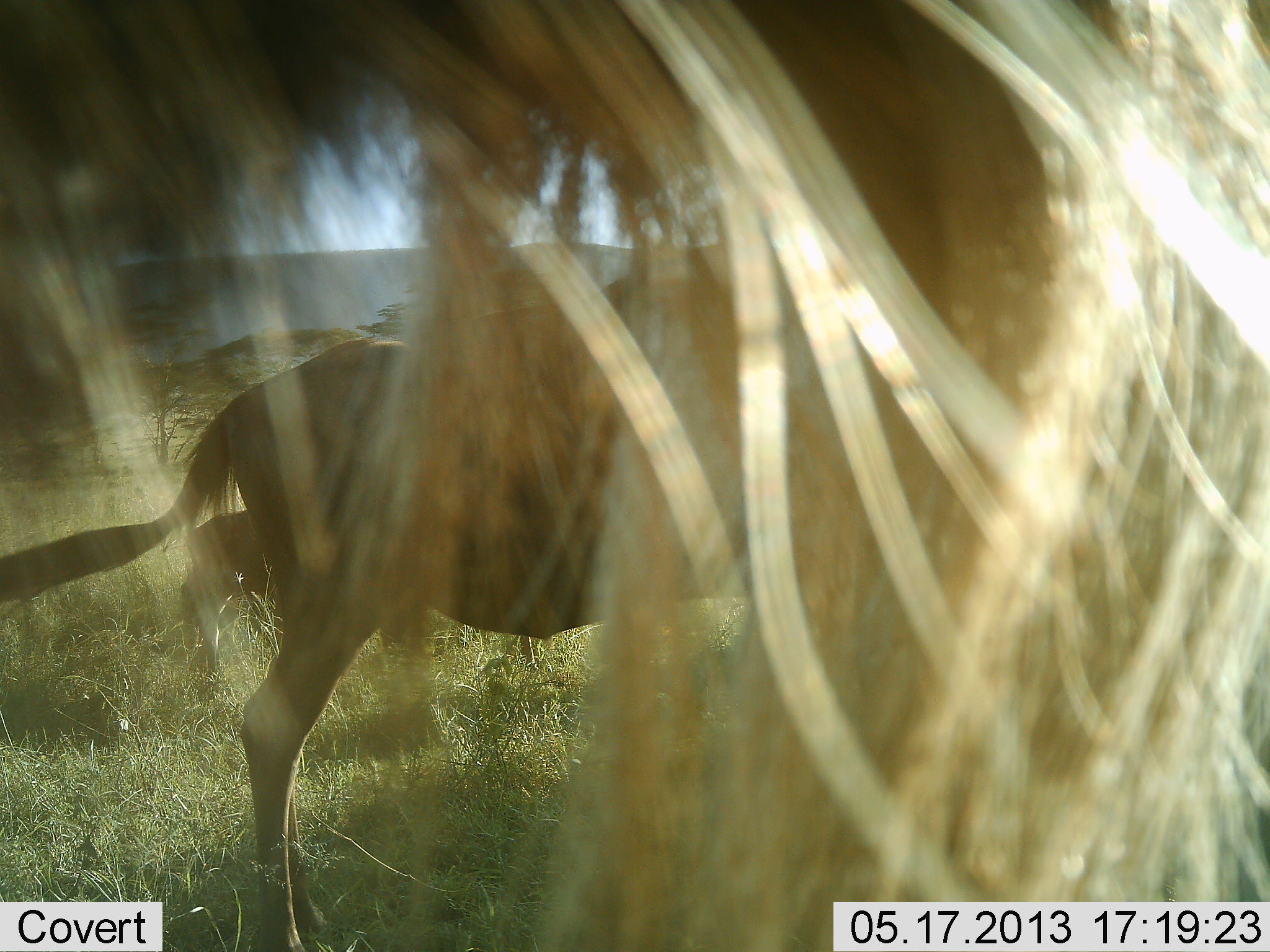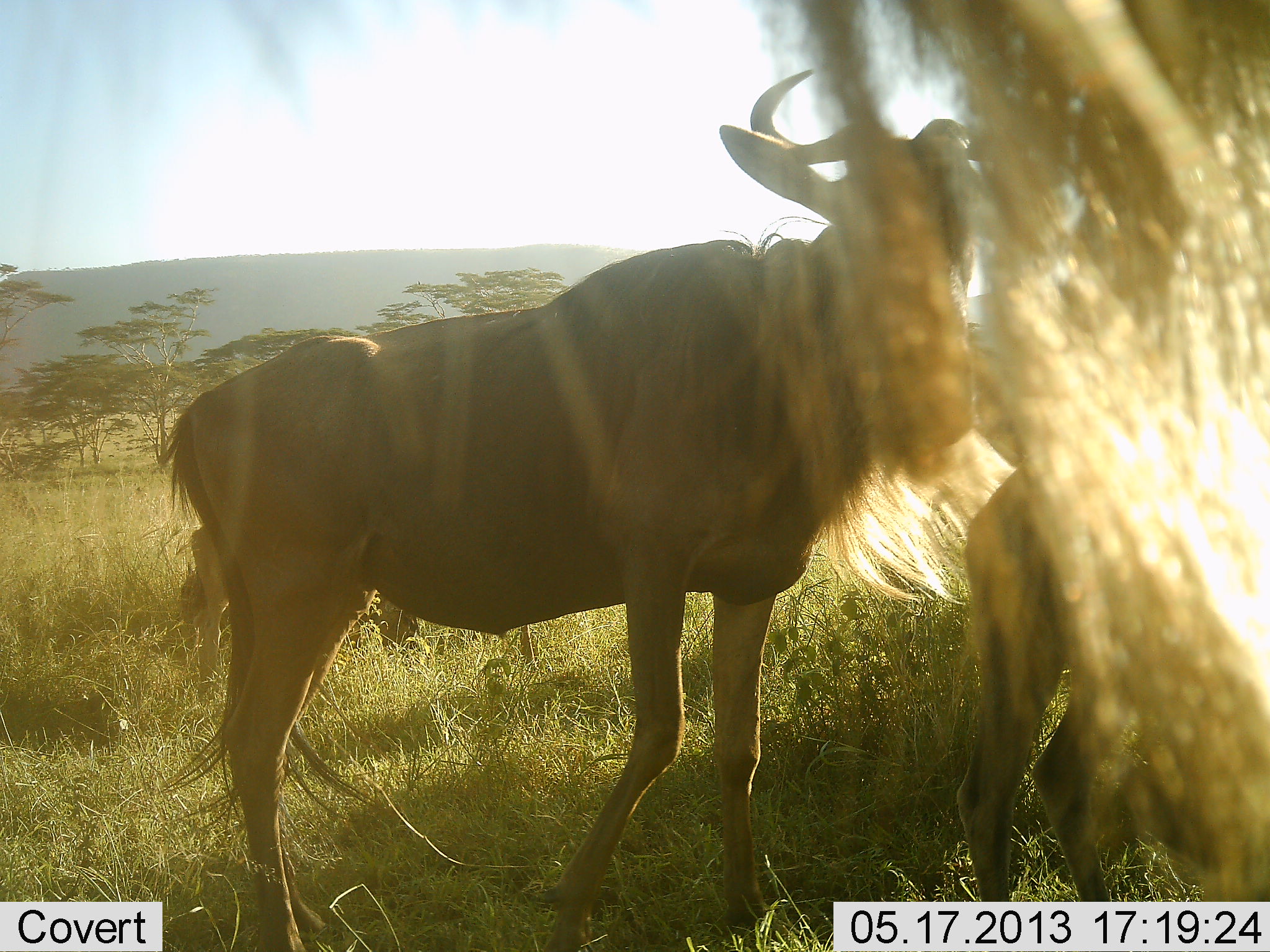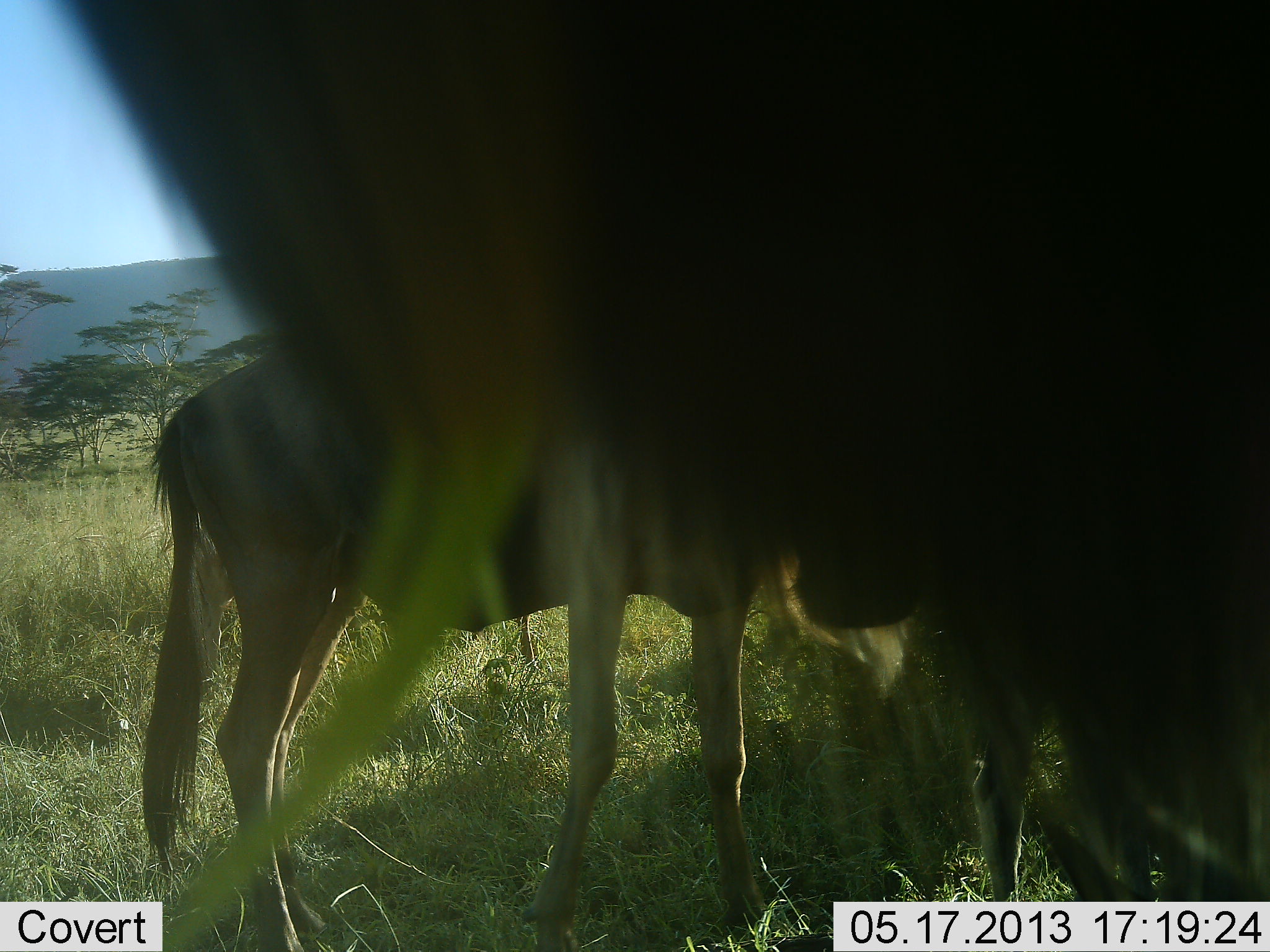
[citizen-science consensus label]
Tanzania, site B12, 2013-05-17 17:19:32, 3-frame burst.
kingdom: Animalia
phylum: Chordata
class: Mammalia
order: Artiodactyla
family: Bovidae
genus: Connochaetes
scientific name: Connochaetes taurinus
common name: blue wildebeest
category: wildebeest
Wildebeest (blue wildebeest) (Connochaetes taurinus), count 3. Behavior (volunteer vote fractions): standing 70%, resting 0%, moving 40%, interacting 0%. Young present (vote fraction): 0%. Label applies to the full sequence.